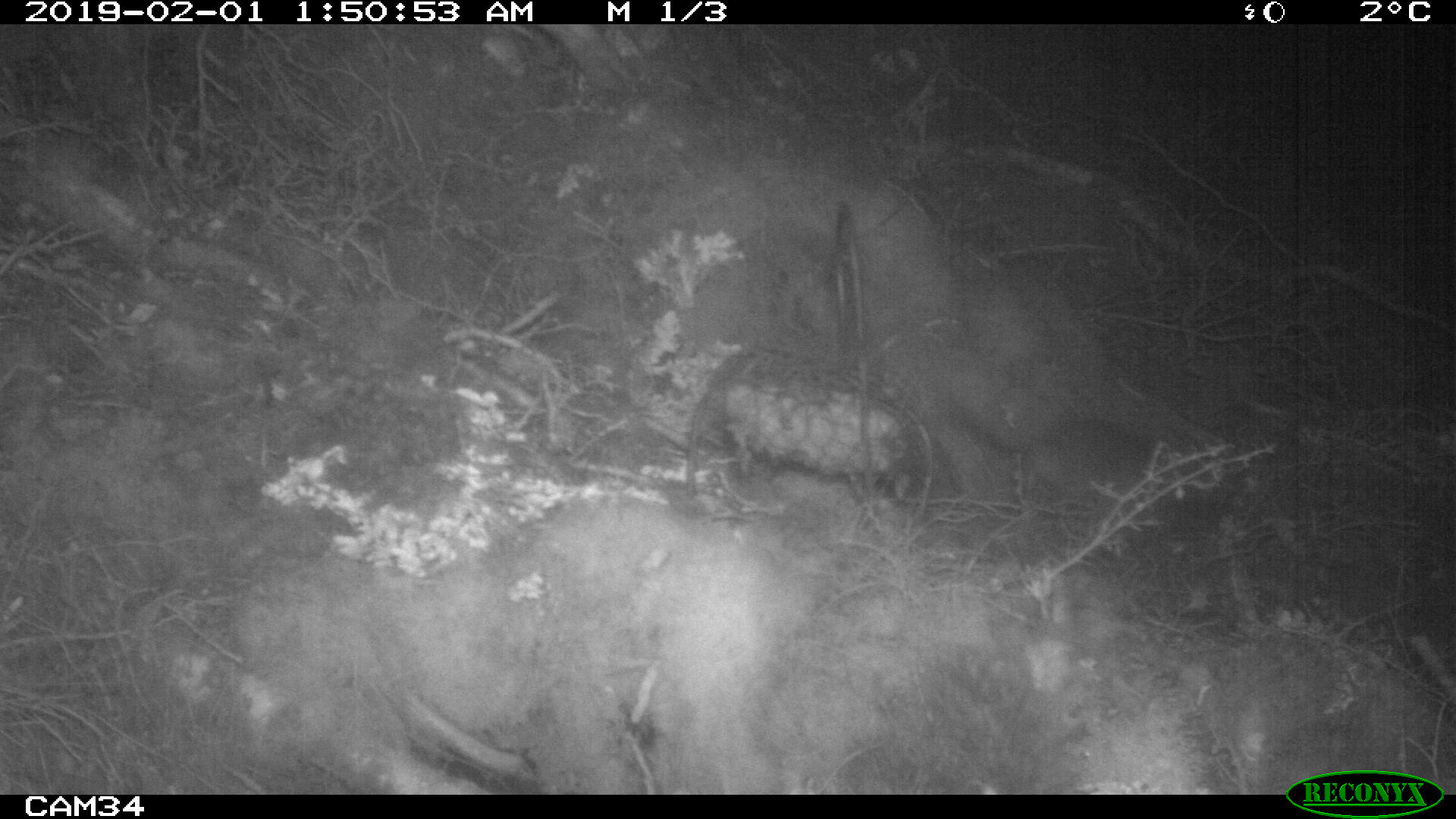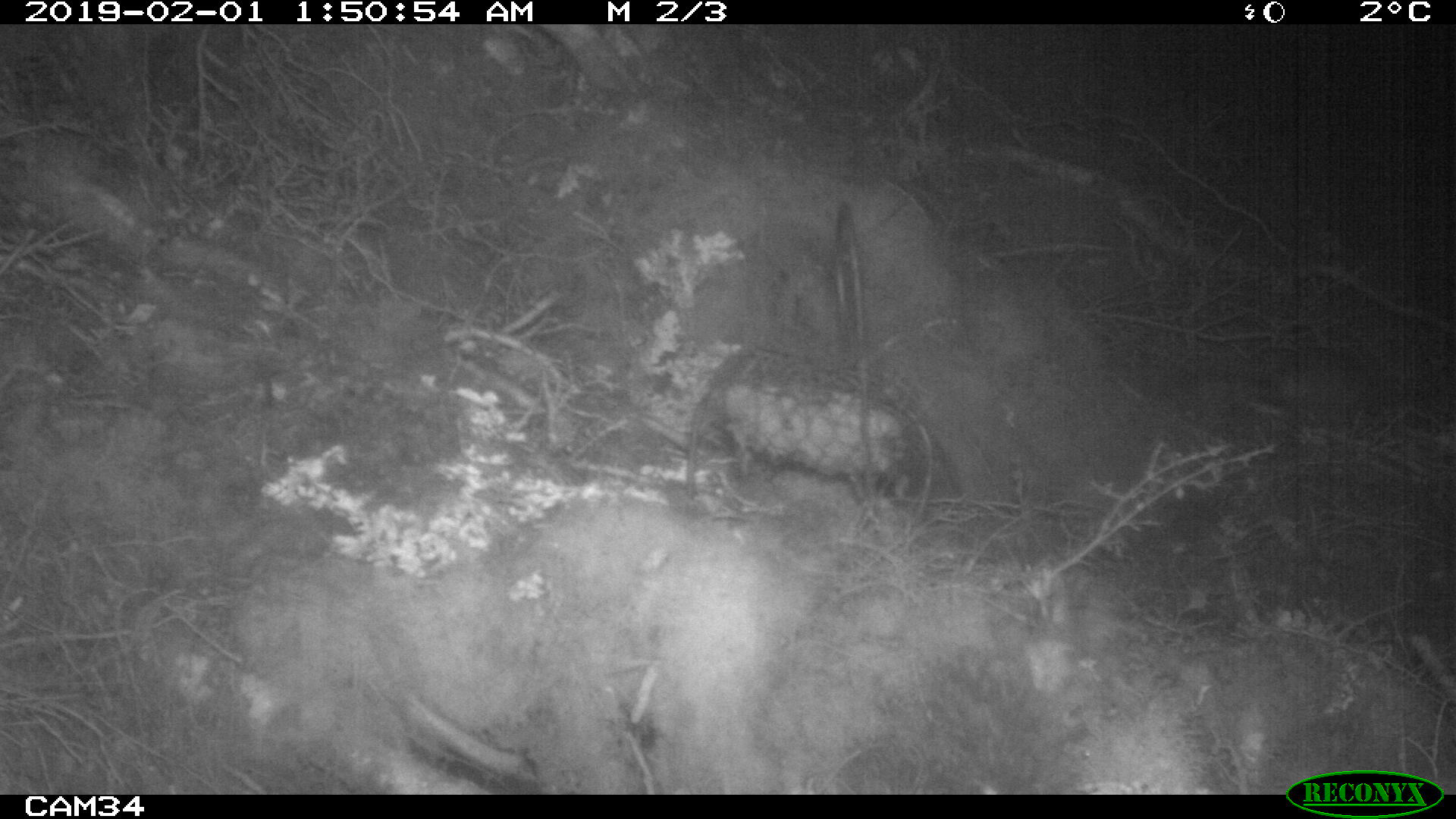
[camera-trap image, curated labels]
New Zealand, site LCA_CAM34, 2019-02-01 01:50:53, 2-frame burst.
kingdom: Animalia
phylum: Chordata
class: Mammalia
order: Rodentia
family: Muridae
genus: Rattus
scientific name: Rattus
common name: rat